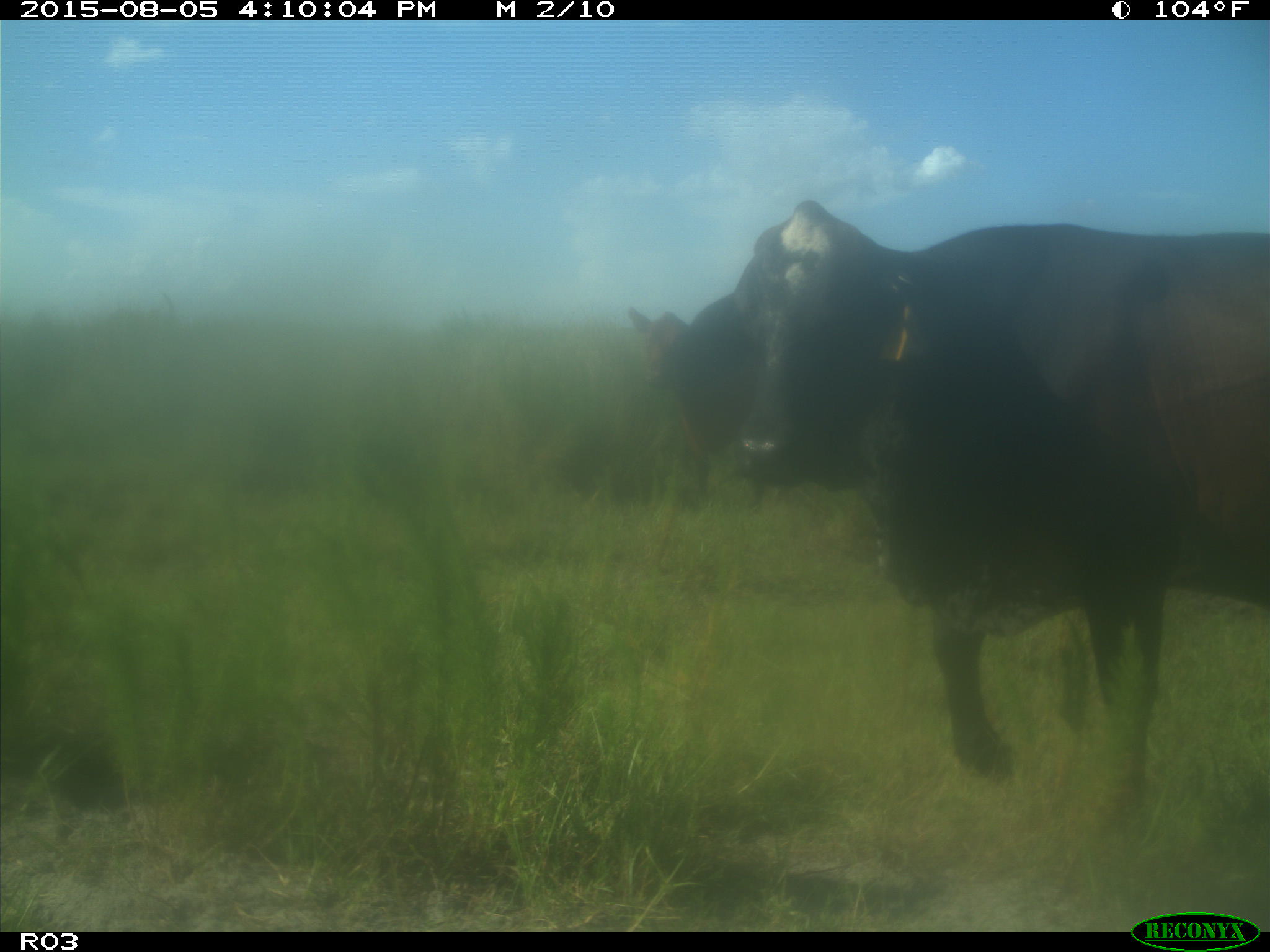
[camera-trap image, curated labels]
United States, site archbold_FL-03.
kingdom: Animalia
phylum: Chordata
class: Mammalia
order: Artiodactyla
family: Bovidae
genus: Bos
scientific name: Bos taurus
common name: domestic cow